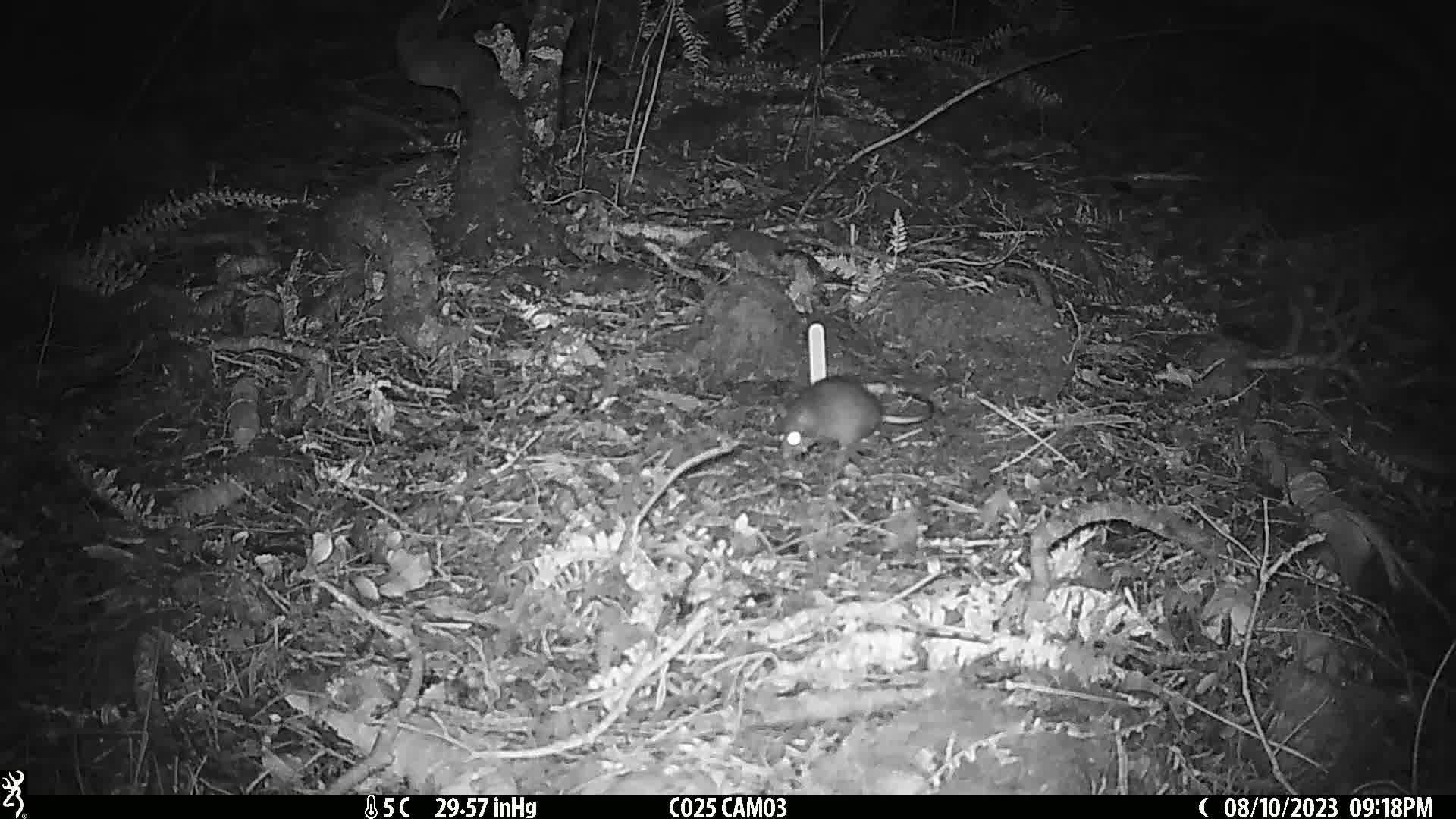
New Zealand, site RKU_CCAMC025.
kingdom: Animalia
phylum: Chordata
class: Mammalia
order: Rodentia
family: Muridae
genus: Rattus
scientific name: Rattus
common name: rat